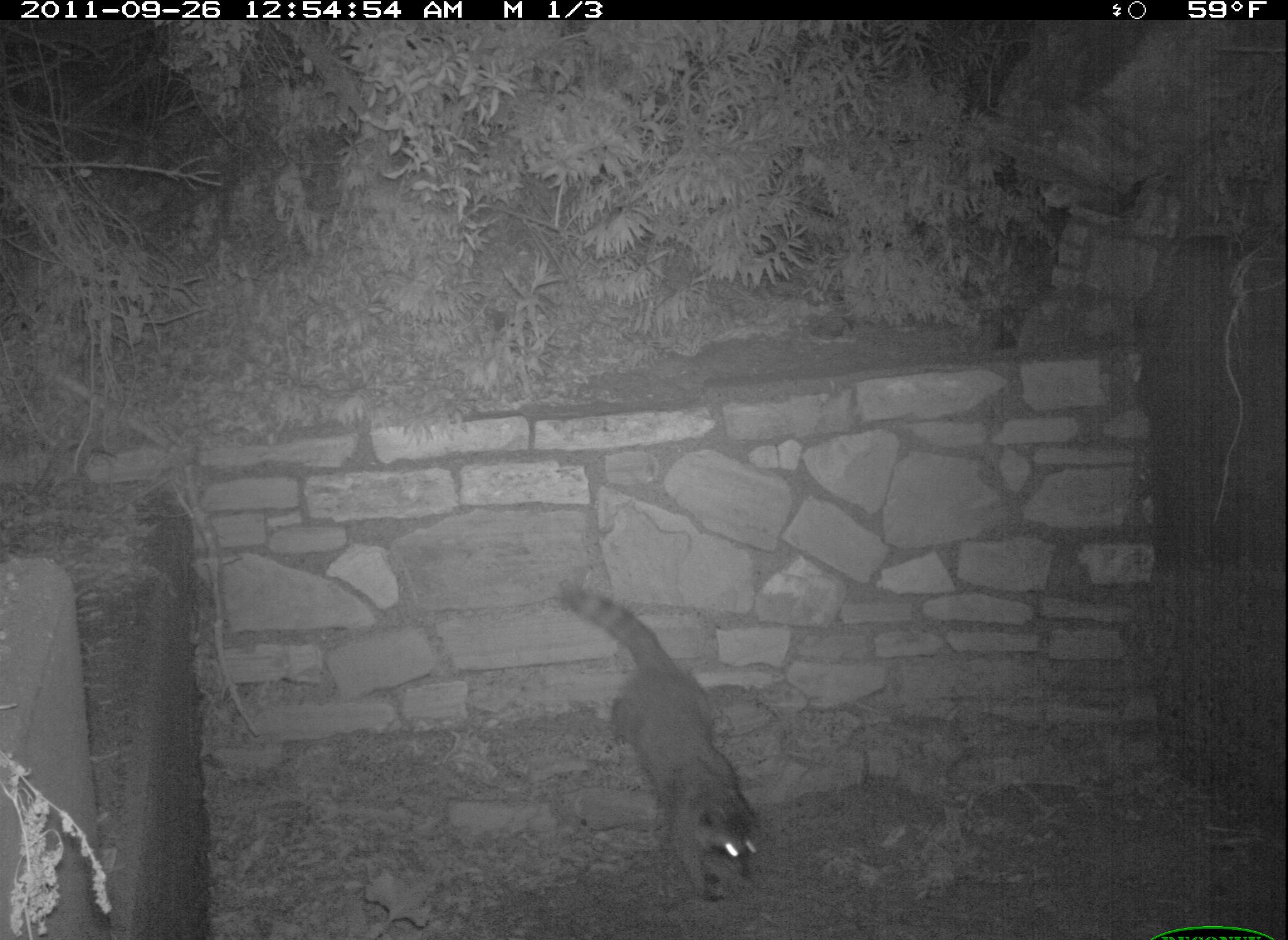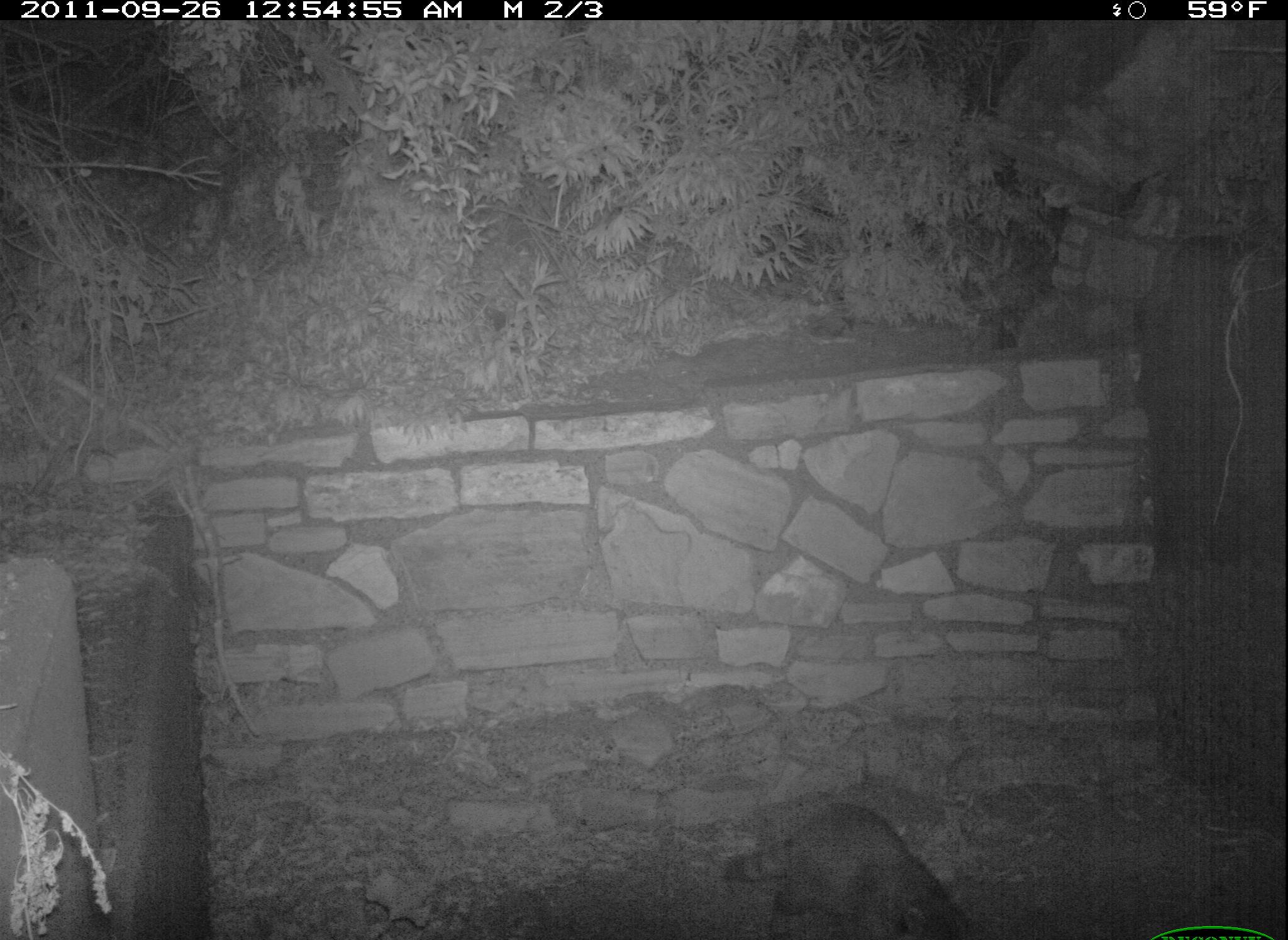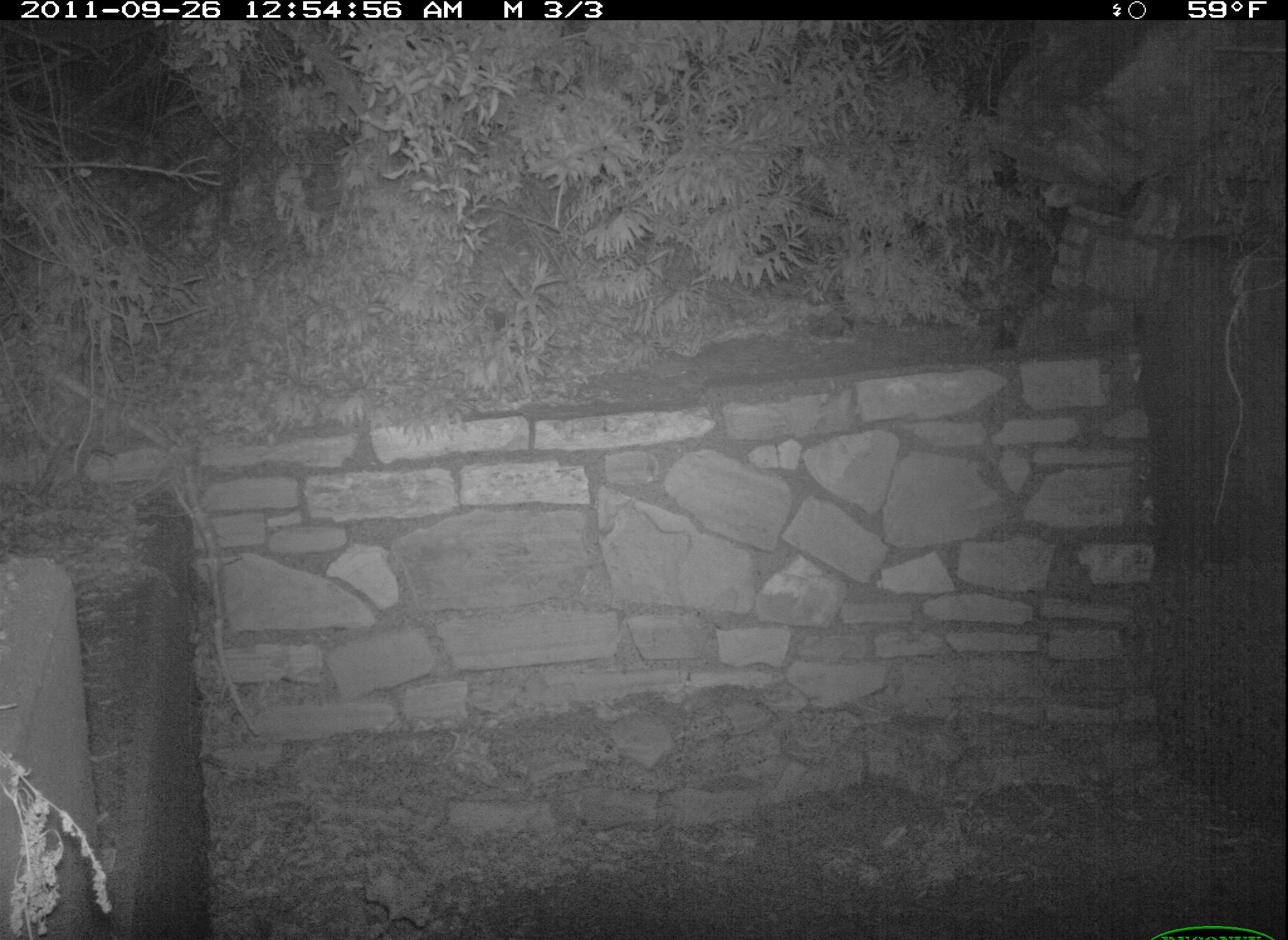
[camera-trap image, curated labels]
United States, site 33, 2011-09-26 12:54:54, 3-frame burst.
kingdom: Animalia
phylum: Chordata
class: Mammalia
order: Carnivora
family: Procyonidae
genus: Procyon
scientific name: Procyon lotor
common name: raccoon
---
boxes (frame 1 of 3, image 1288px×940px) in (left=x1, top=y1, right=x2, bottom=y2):
raccoon: (left=554, top=562, right=782, bottom=902)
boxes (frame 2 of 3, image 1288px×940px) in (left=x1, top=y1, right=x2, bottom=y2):
raccoon: (left=712, top=794, right=984, bottom=940)